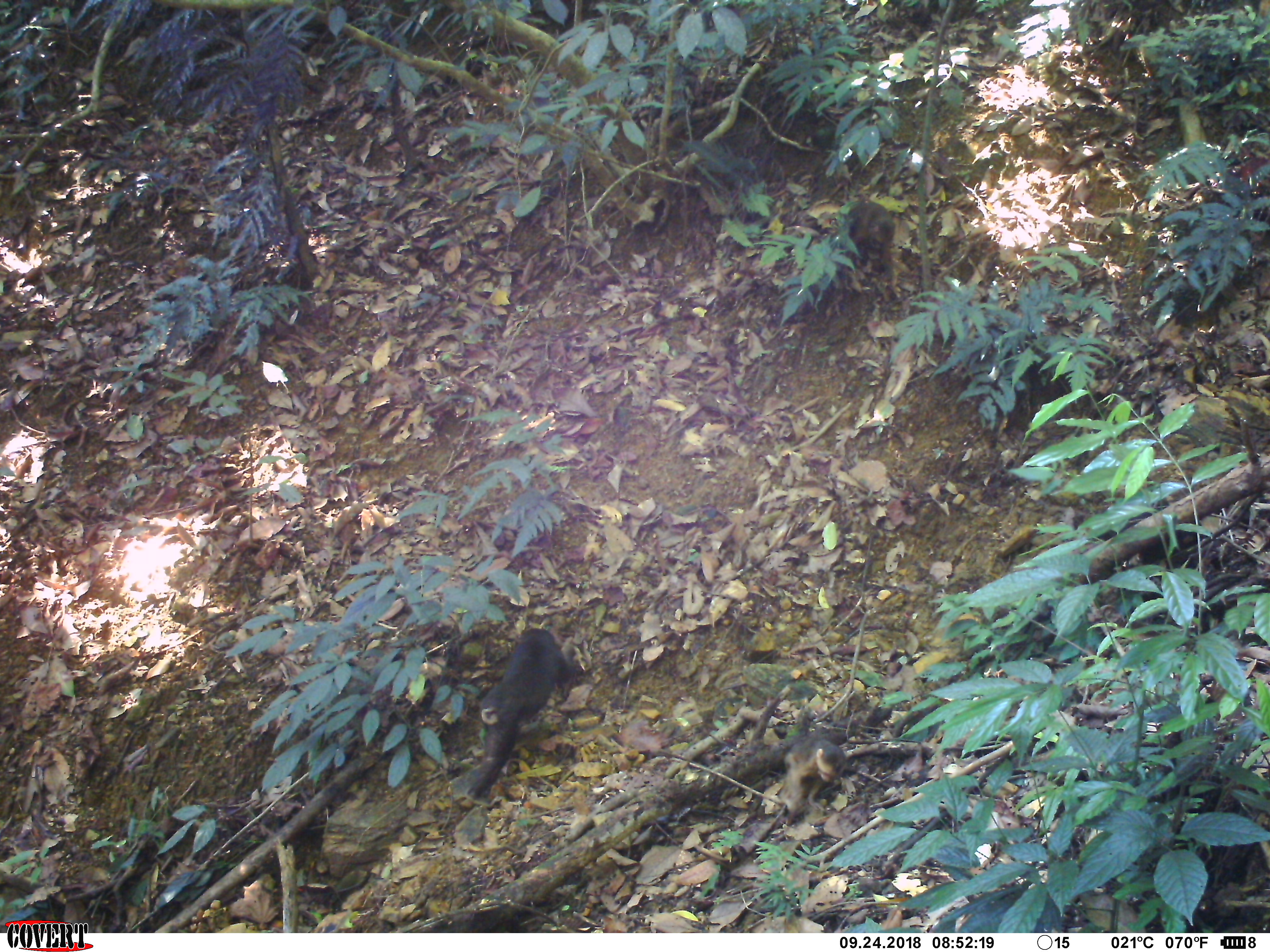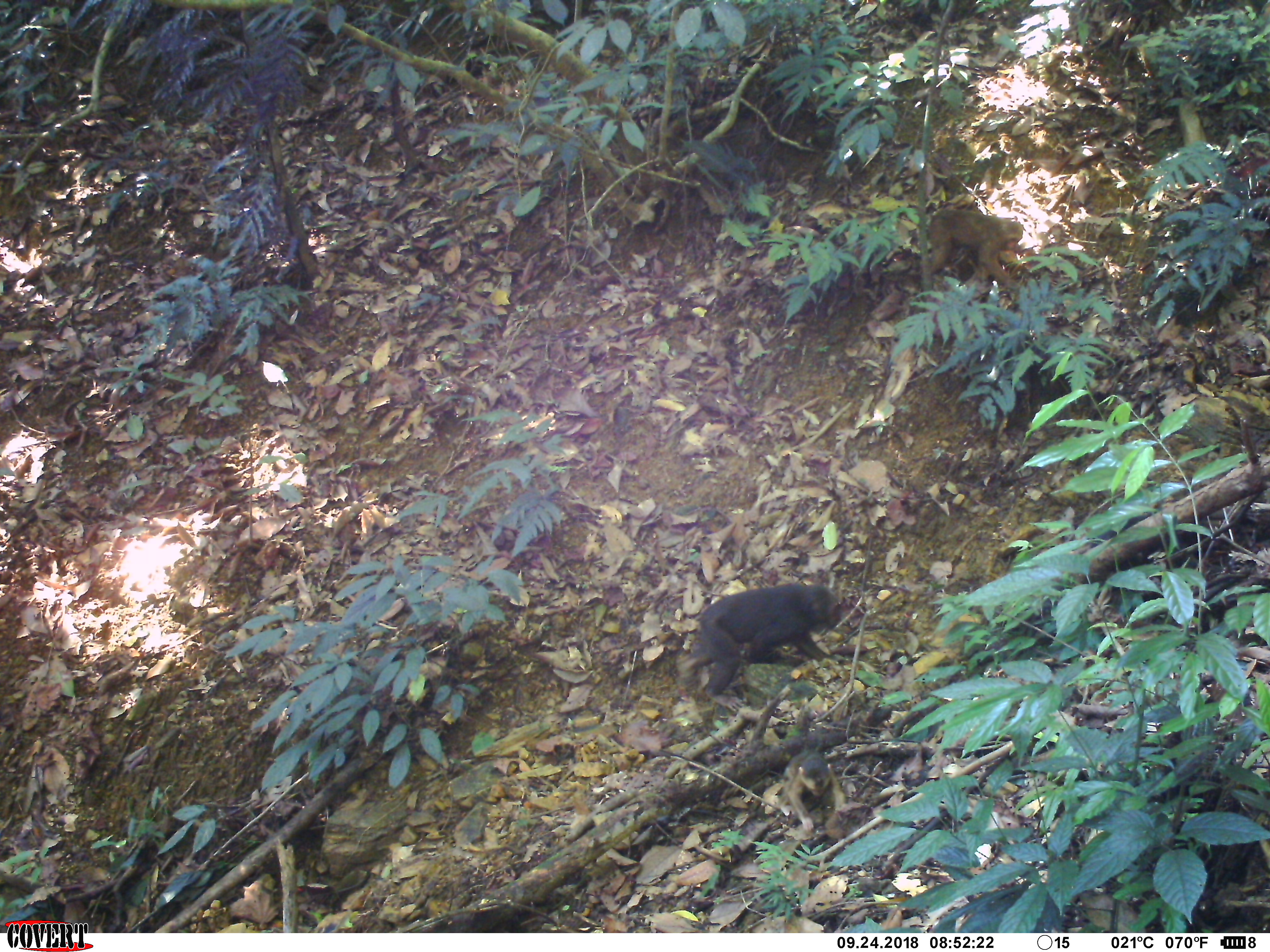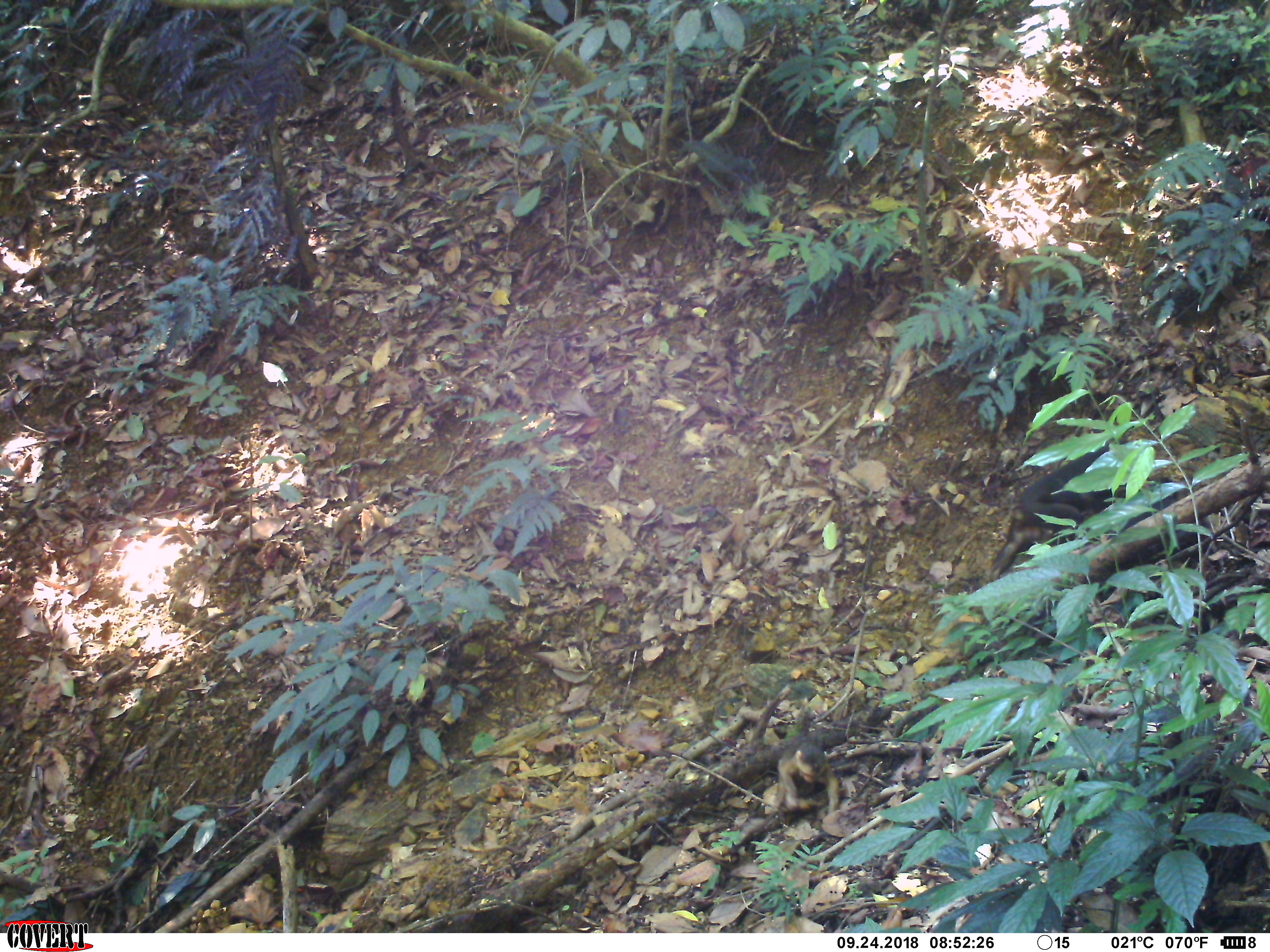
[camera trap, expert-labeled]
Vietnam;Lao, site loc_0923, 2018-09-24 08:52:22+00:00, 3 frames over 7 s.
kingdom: Animalia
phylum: Chordata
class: Mammalia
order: Primates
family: Cercopithecidae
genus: Macaca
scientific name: Macaca arctoides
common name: stump-tailed macaque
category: stump tailed macaque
Stump tailed macaque (stump-tailed macaque) (Macaca arctoides). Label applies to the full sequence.